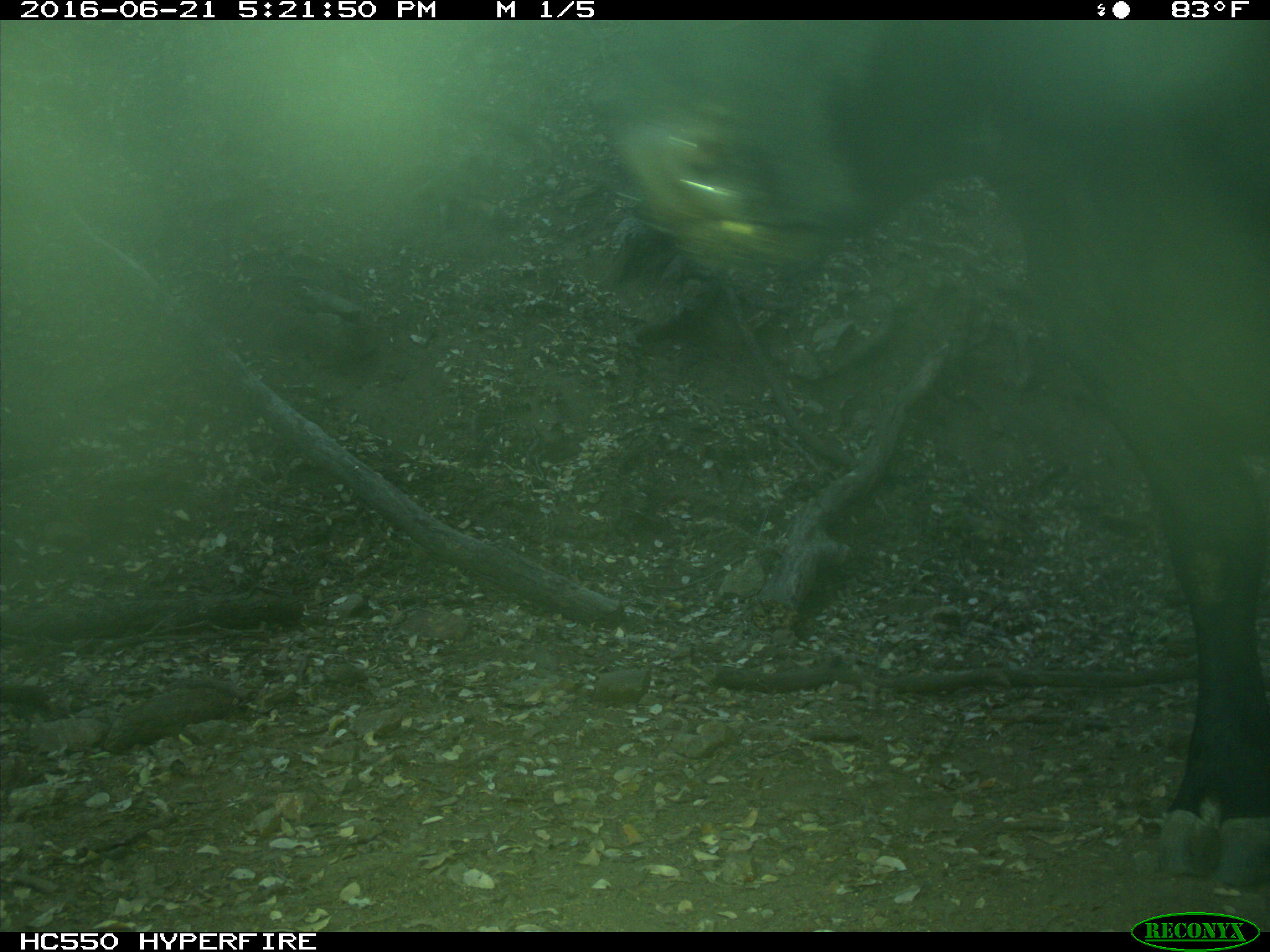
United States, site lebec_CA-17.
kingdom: Animalia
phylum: Chordata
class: Mammalia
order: Artiodactyla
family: Bovidae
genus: Bos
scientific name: Bos taurus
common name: domestic cow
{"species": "Bos taurus (domestic cow)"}